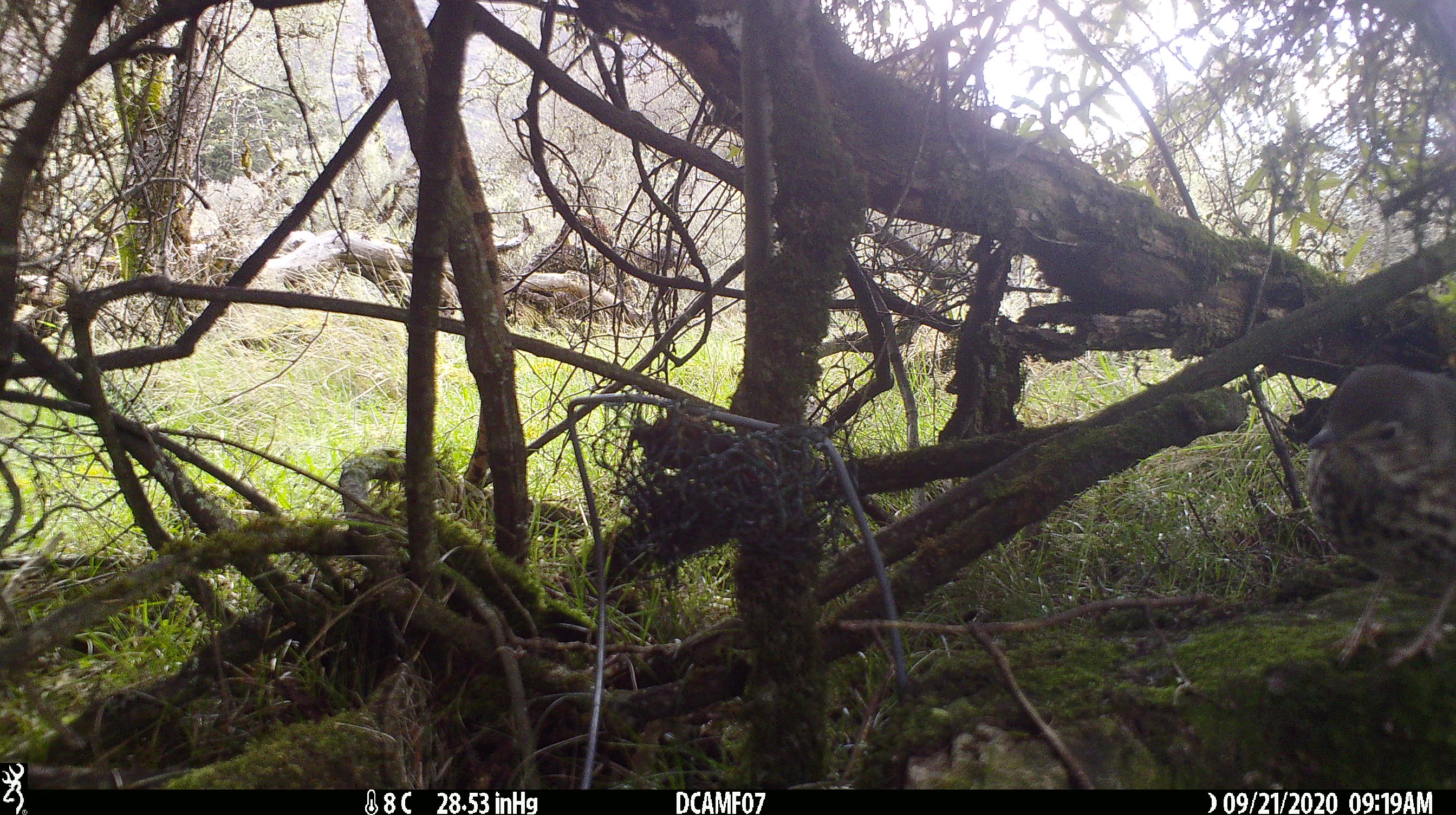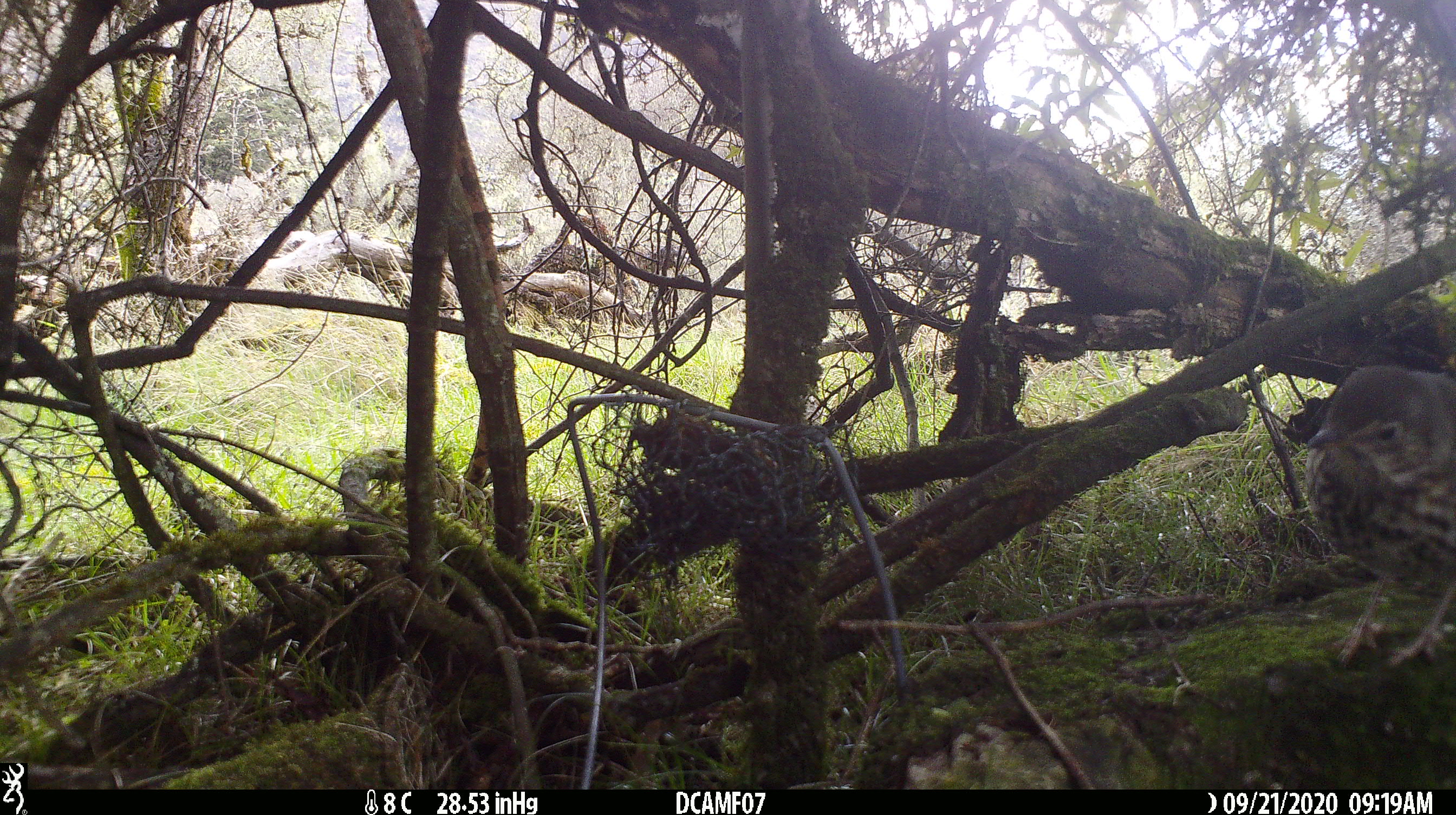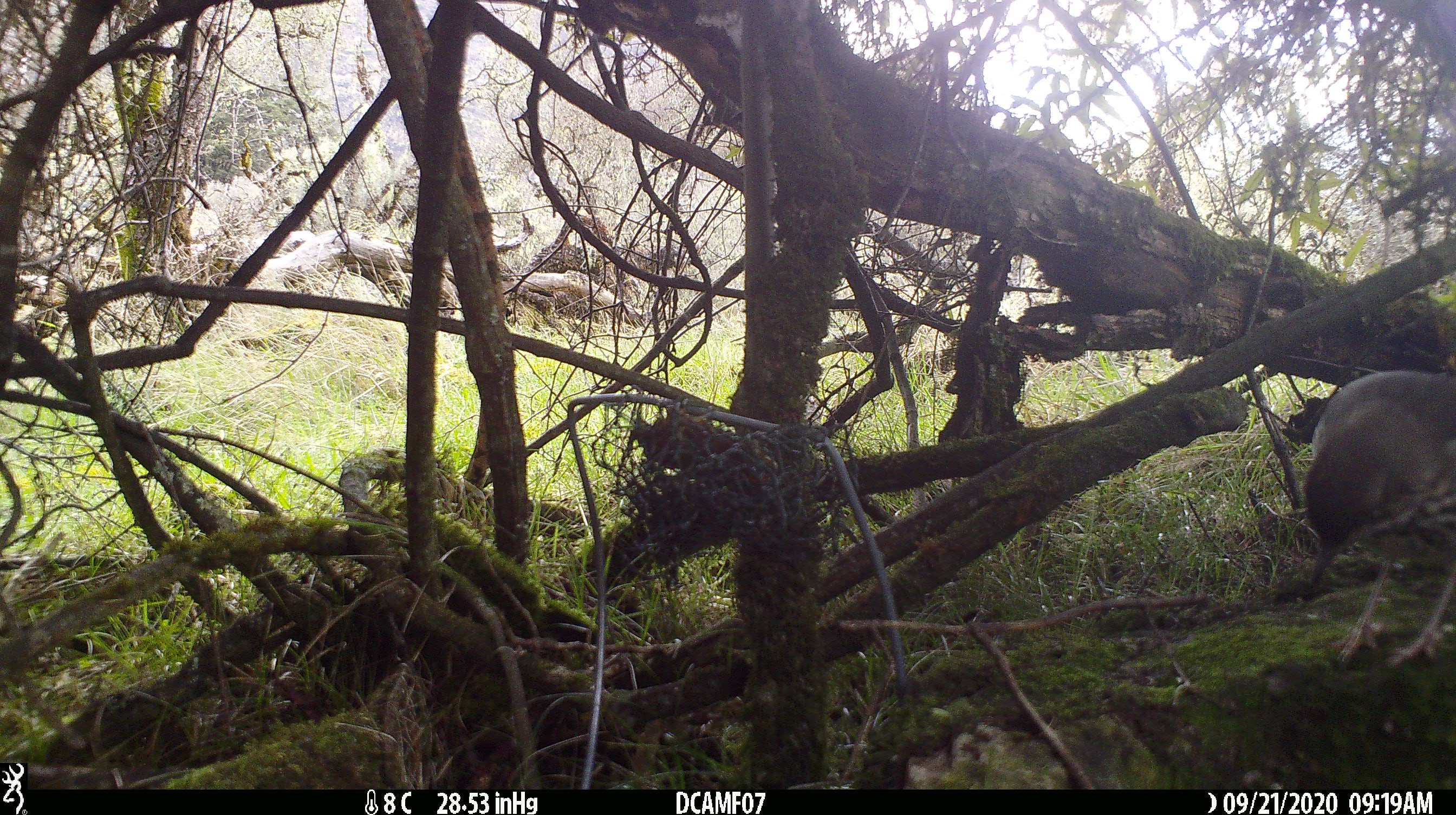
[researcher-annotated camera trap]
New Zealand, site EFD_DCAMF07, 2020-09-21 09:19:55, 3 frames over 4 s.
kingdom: Animalia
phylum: Chordata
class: Aves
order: Passeriformes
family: Turdidae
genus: Turdus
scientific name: Turdus philomelos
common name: song thrush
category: thrush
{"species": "thrush (song thrush) (Turdus philomelos)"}